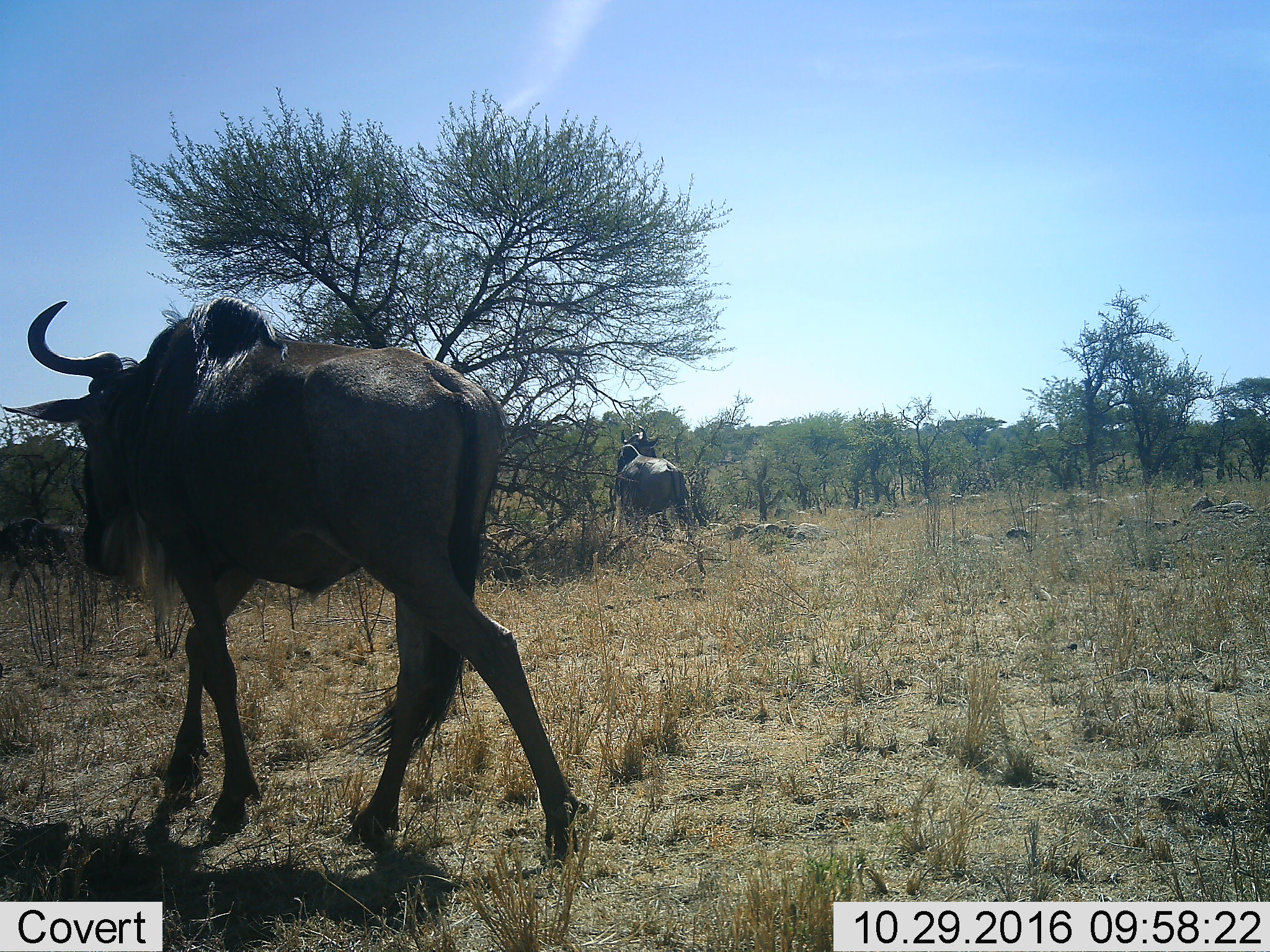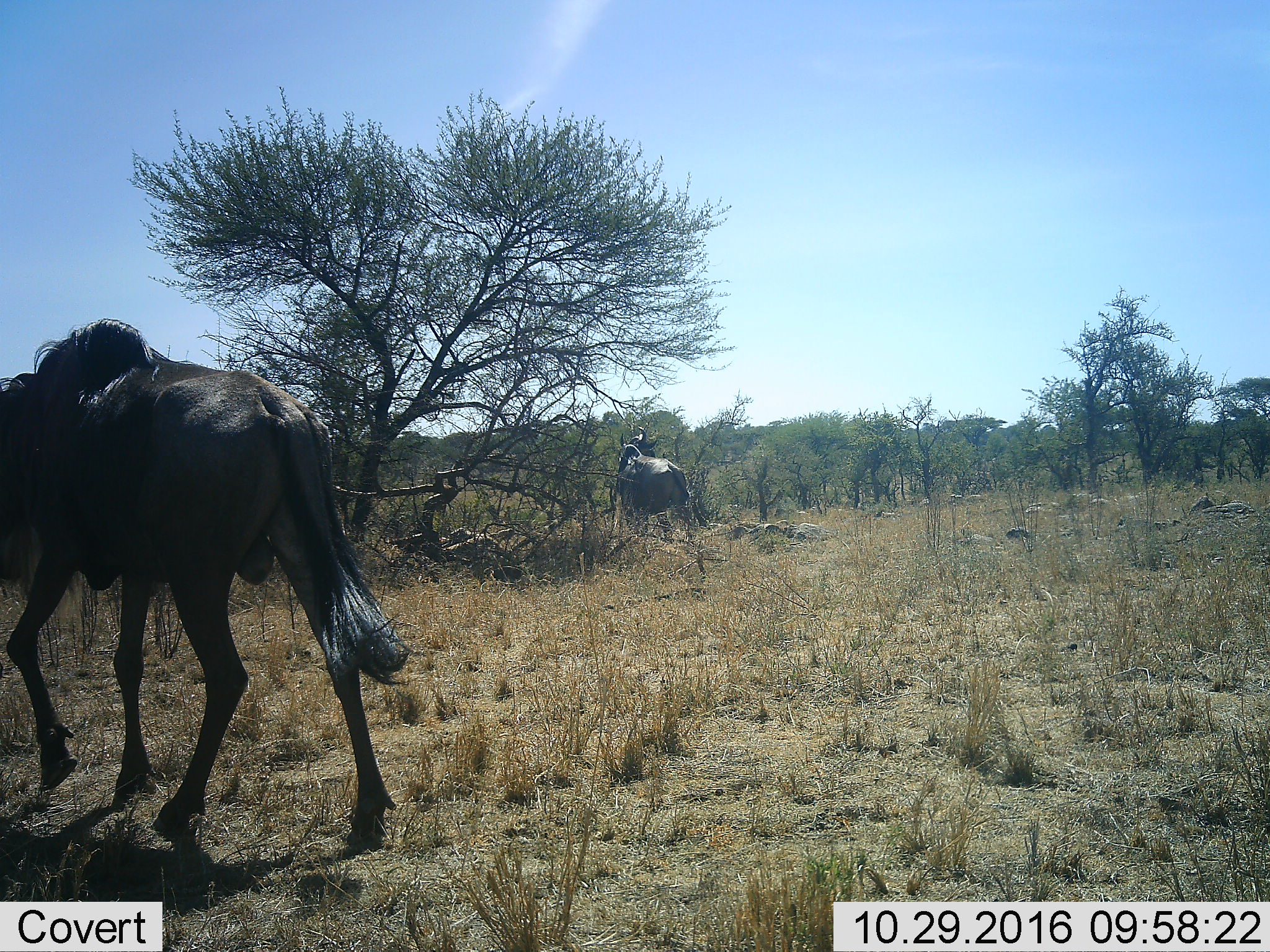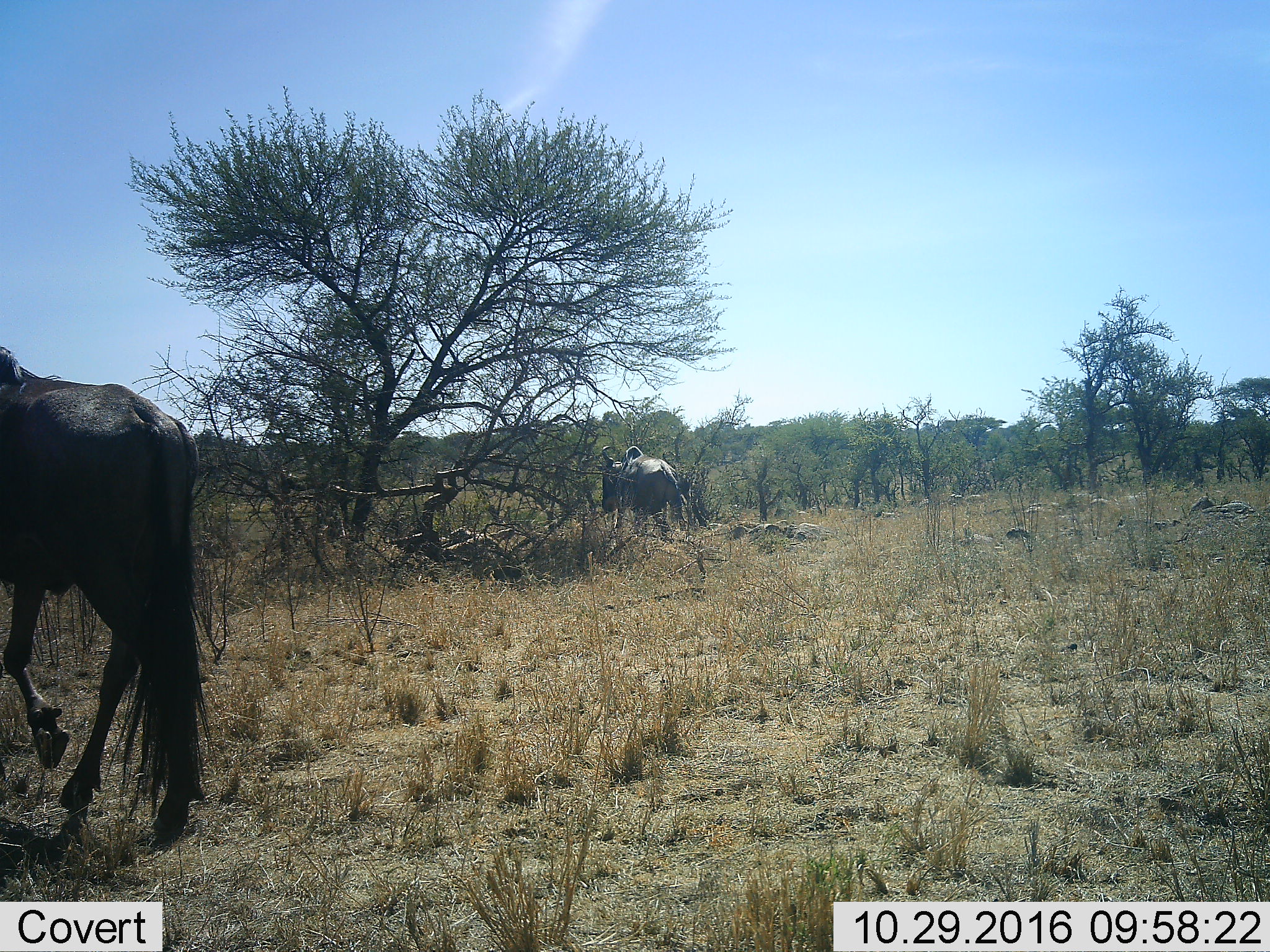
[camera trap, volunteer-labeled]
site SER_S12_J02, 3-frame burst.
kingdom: Animalia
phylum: Chordata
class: Mammalia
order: Artiodactyla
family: Bovidae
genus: Connochaetes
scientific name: Connochaetes taurinus taurinus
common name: blue wildebeest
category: wildebeestblue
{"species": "wildebeestblue (blue wildebeest) (Connochaetes taurinus taurinus)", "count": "2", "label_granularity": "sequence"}